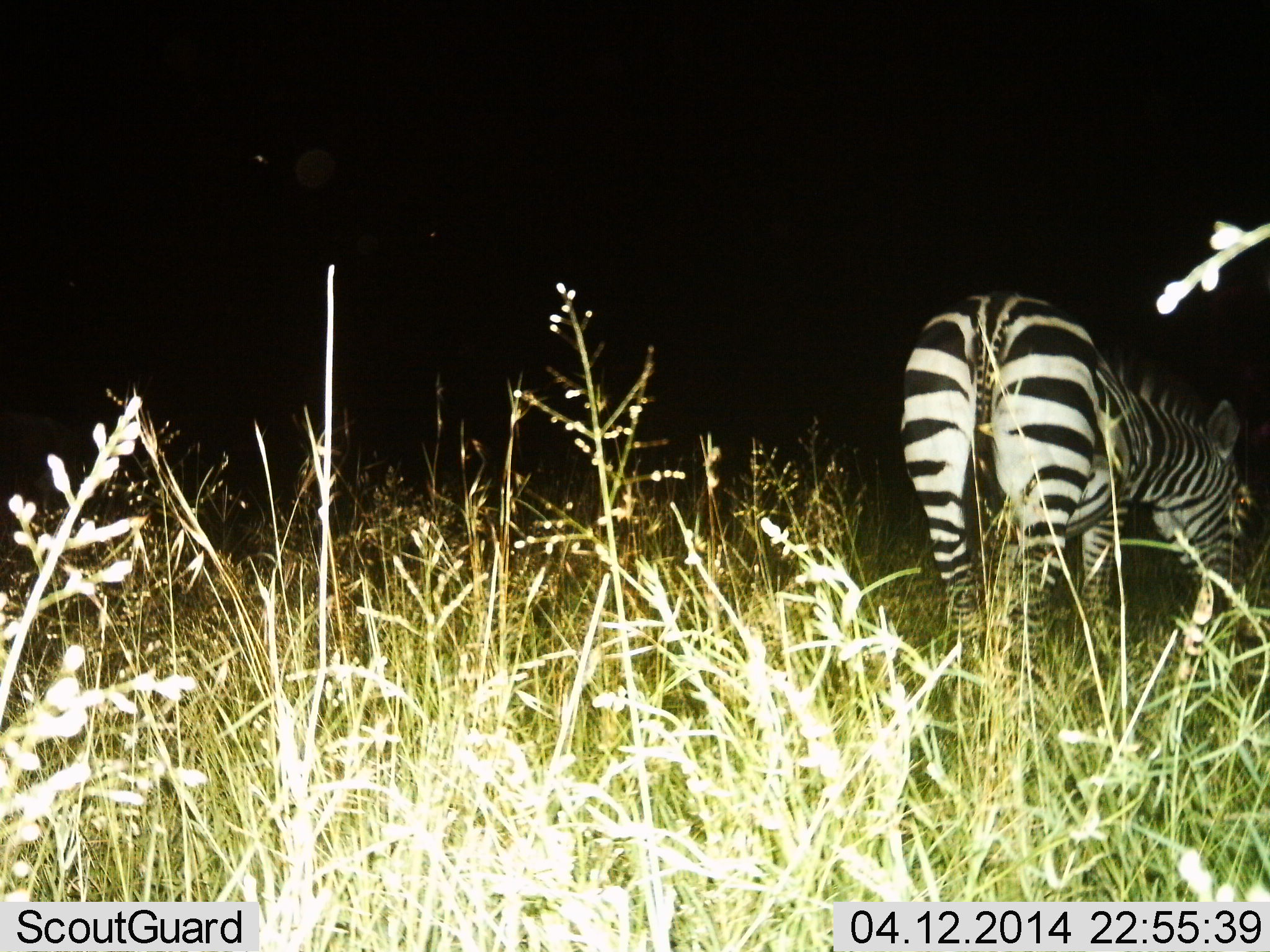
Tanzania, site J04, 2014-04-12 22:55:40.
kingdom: Animalia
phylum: Chordata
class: Mammalia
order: Perissodactyla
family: Equidae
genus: Equus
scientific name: Equus quagga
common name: plains zebra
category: zebra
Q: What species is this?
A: Zebra (plains zebra) (Equus quagga).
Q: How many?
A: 1.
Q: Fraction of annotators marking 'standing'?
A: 53%.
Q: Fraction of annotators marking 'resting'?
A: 1%.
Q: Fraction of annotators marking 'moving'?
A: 2%.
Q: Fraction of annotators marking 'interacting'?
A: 0%.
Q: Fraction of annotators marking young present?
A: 0%.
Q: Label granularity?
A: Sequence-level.